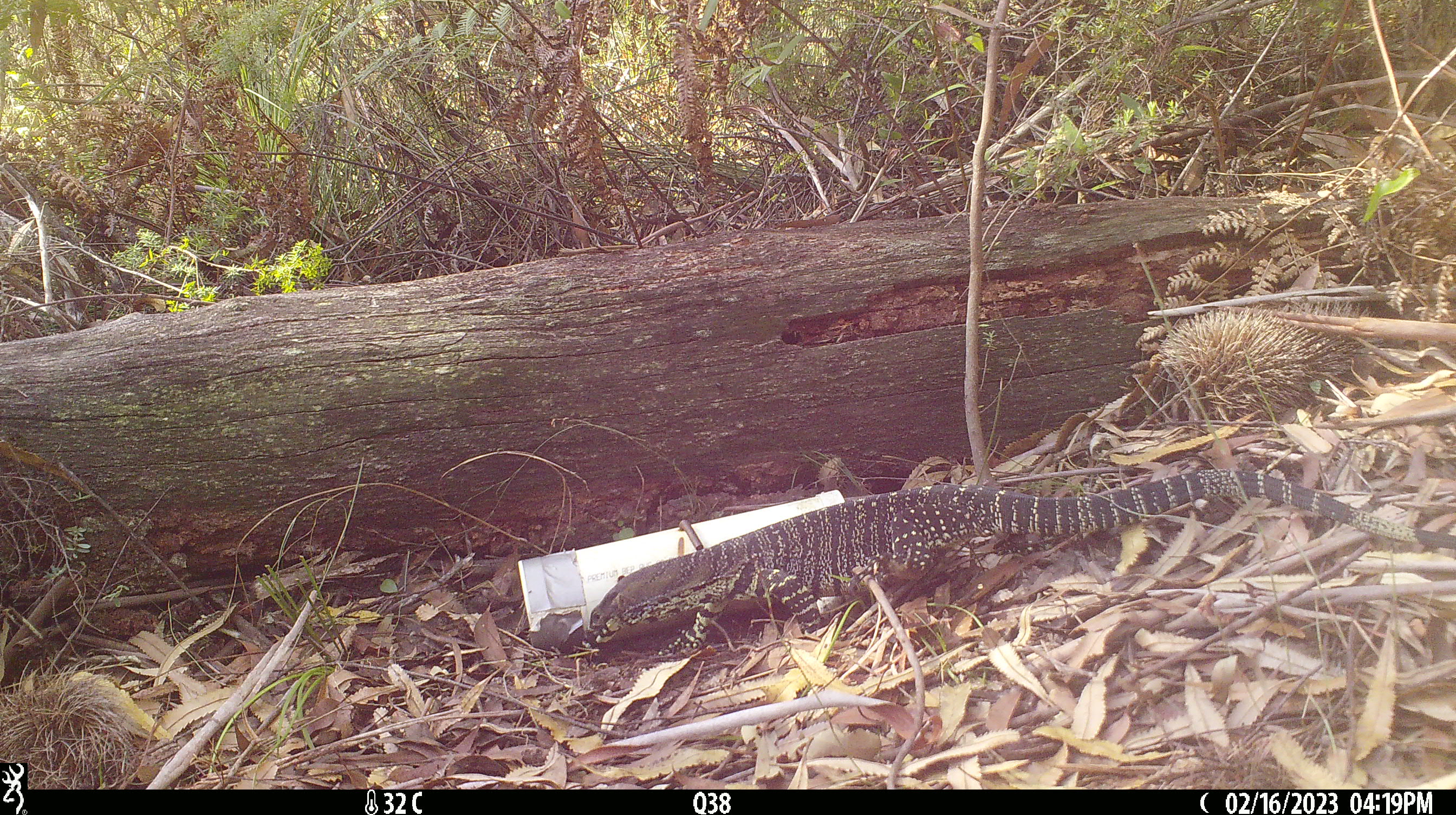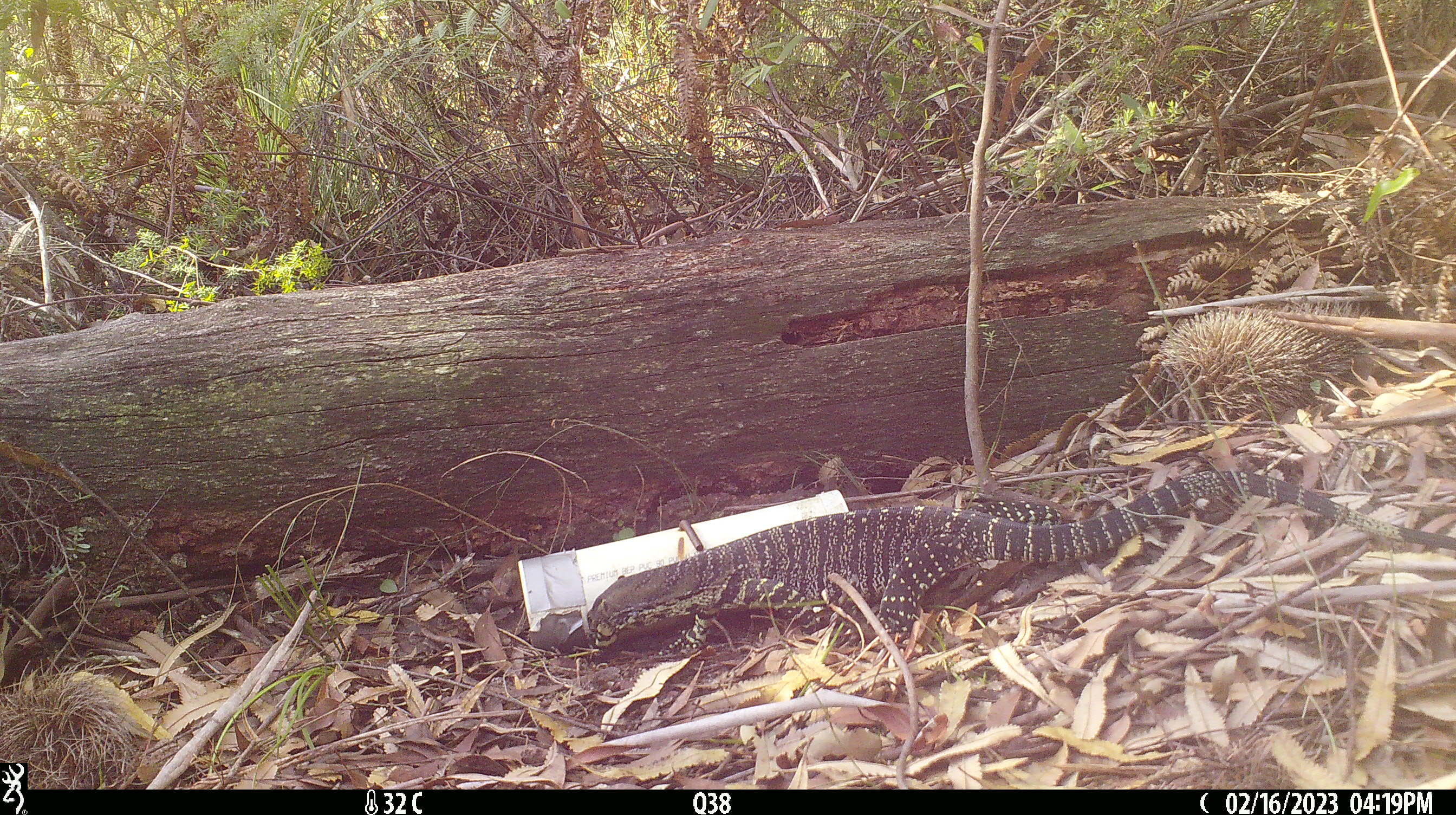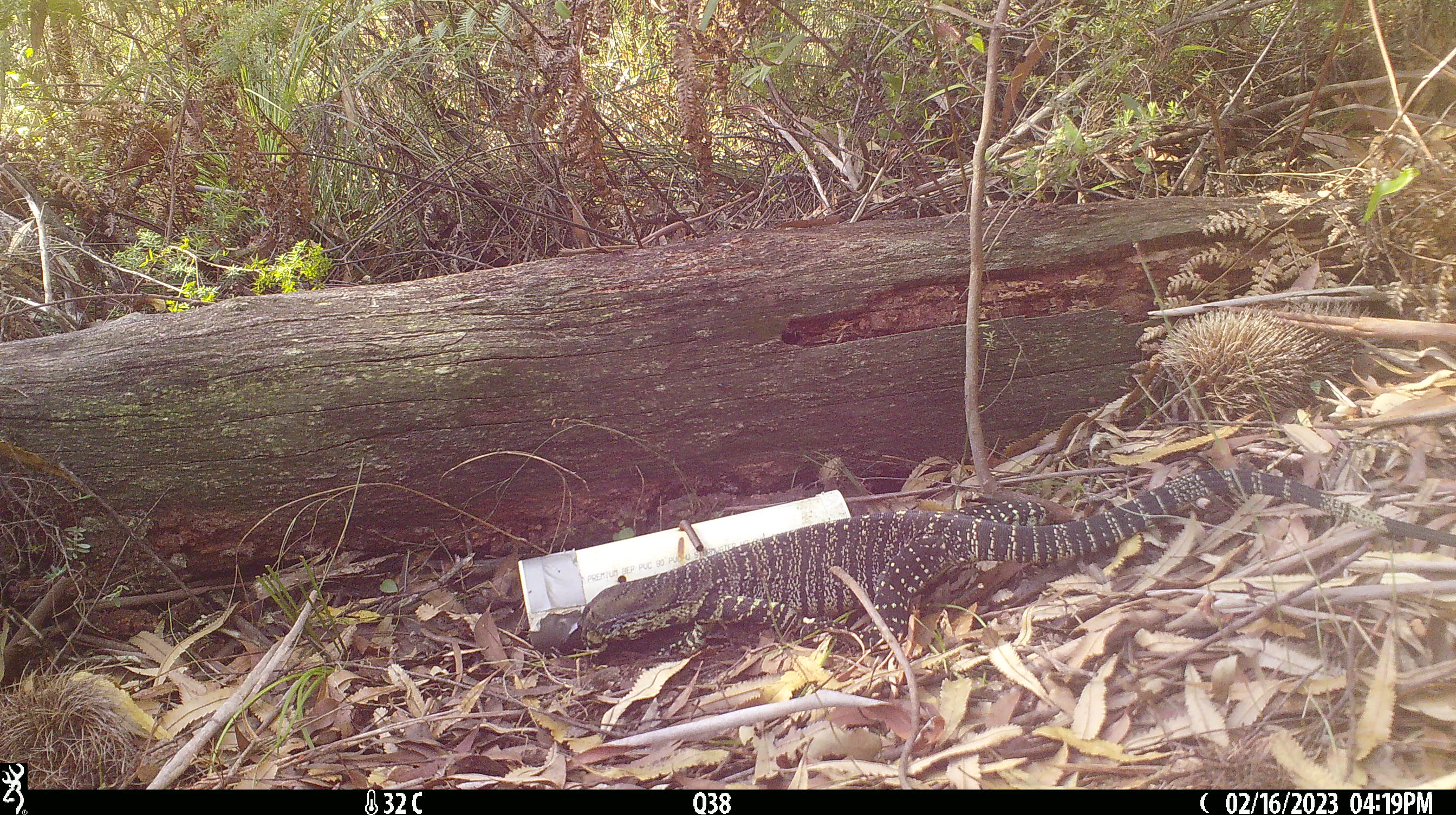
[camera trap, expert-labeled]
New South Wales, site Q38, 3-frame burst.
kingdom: Animalia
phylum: Chordata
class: Reptilia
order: Squamata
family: Varanidae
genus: Varanus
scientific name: Varanus varius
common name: lace monitor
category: goanna